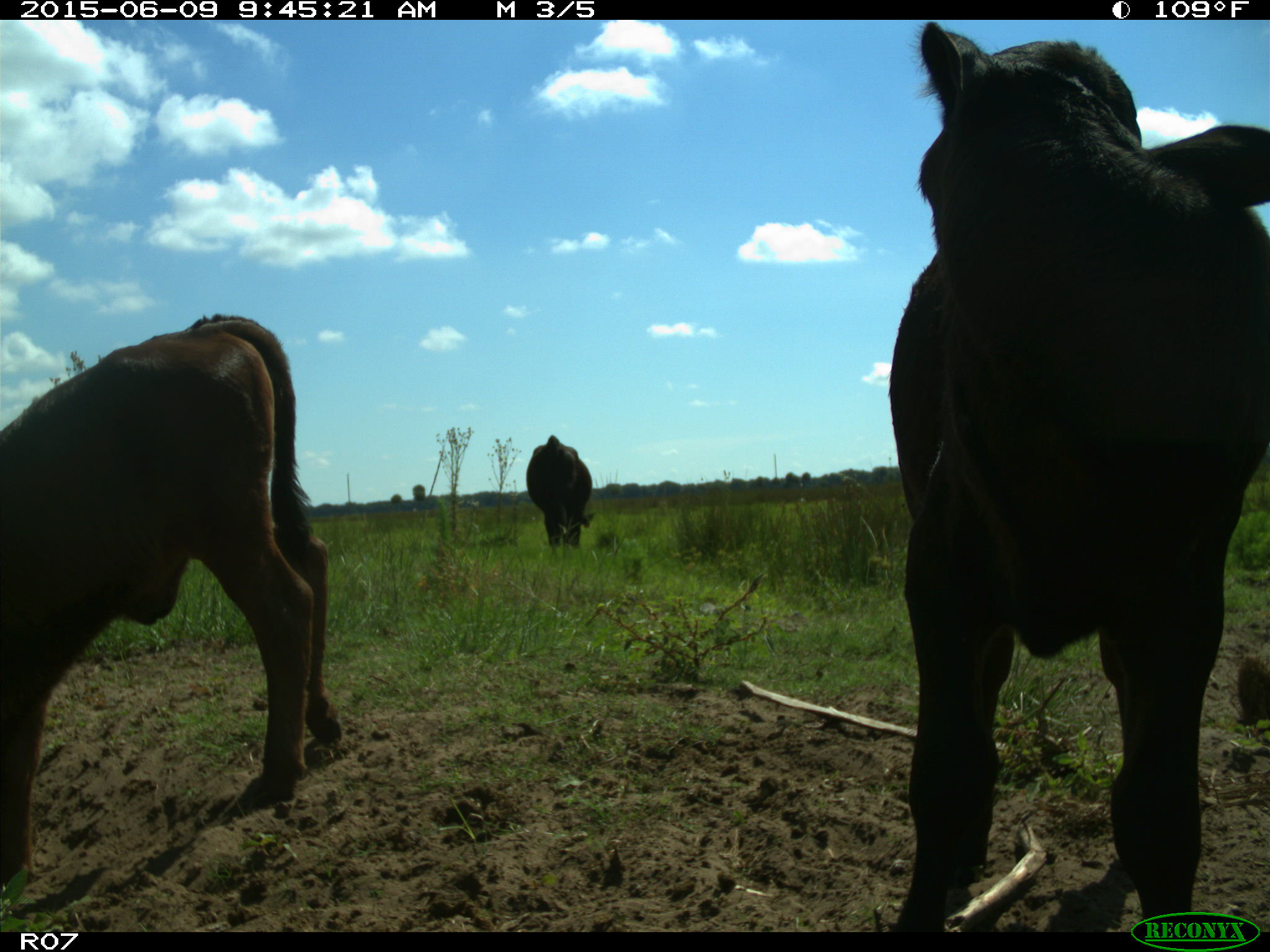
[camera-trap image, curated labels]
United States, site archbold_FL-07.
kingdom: Animalia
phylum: Chordata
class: Mammalia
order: Artiodactyla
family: Bovidae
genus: Bos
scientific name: Bos taurus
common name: domestic cow